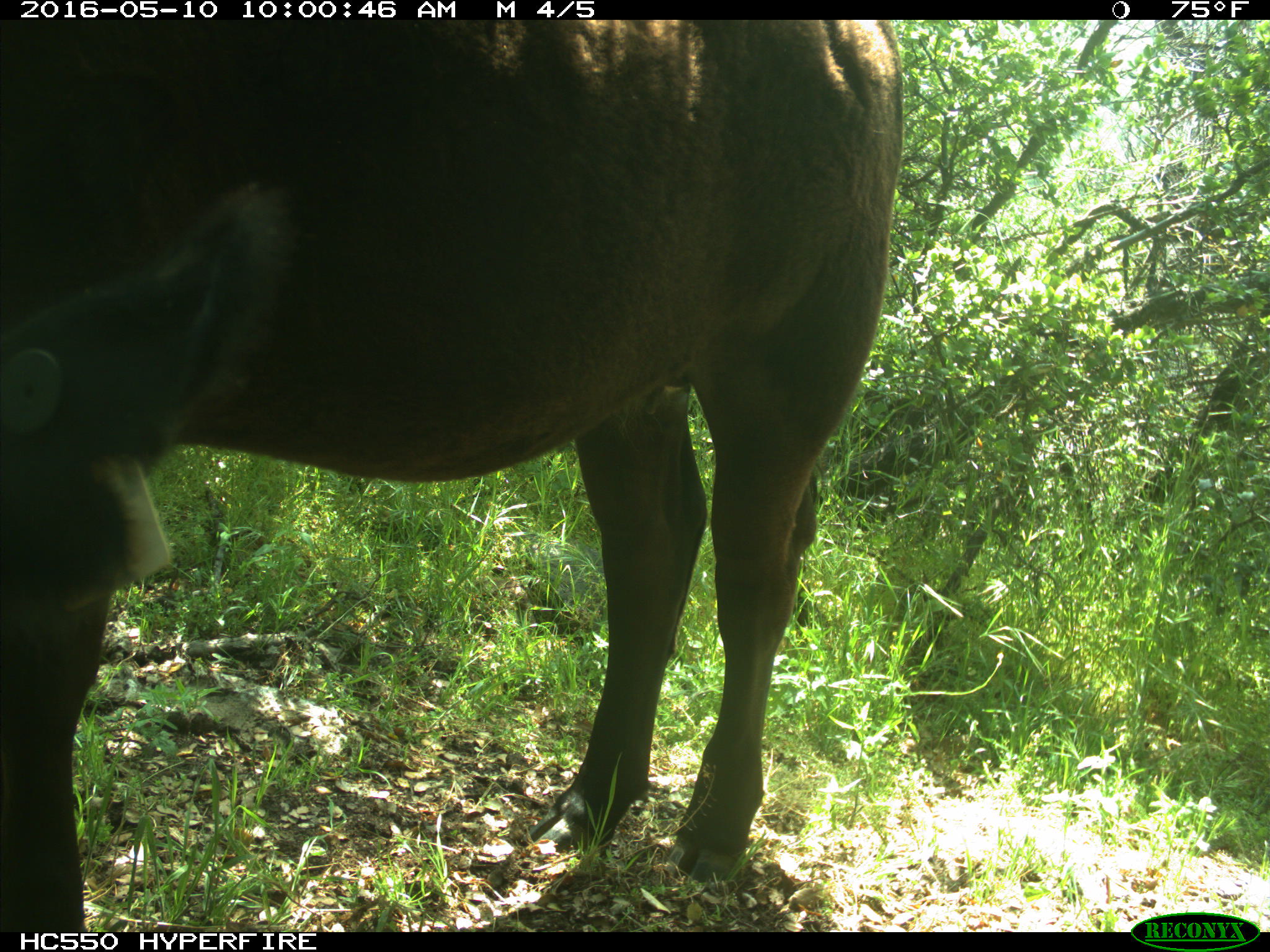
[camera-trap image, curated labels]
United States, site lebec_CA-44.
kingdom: Animalia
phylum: Chordata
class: Mammalia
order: Artiodactyla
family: Bovidae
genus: Bos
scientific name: Bos taurus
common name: domestic cow